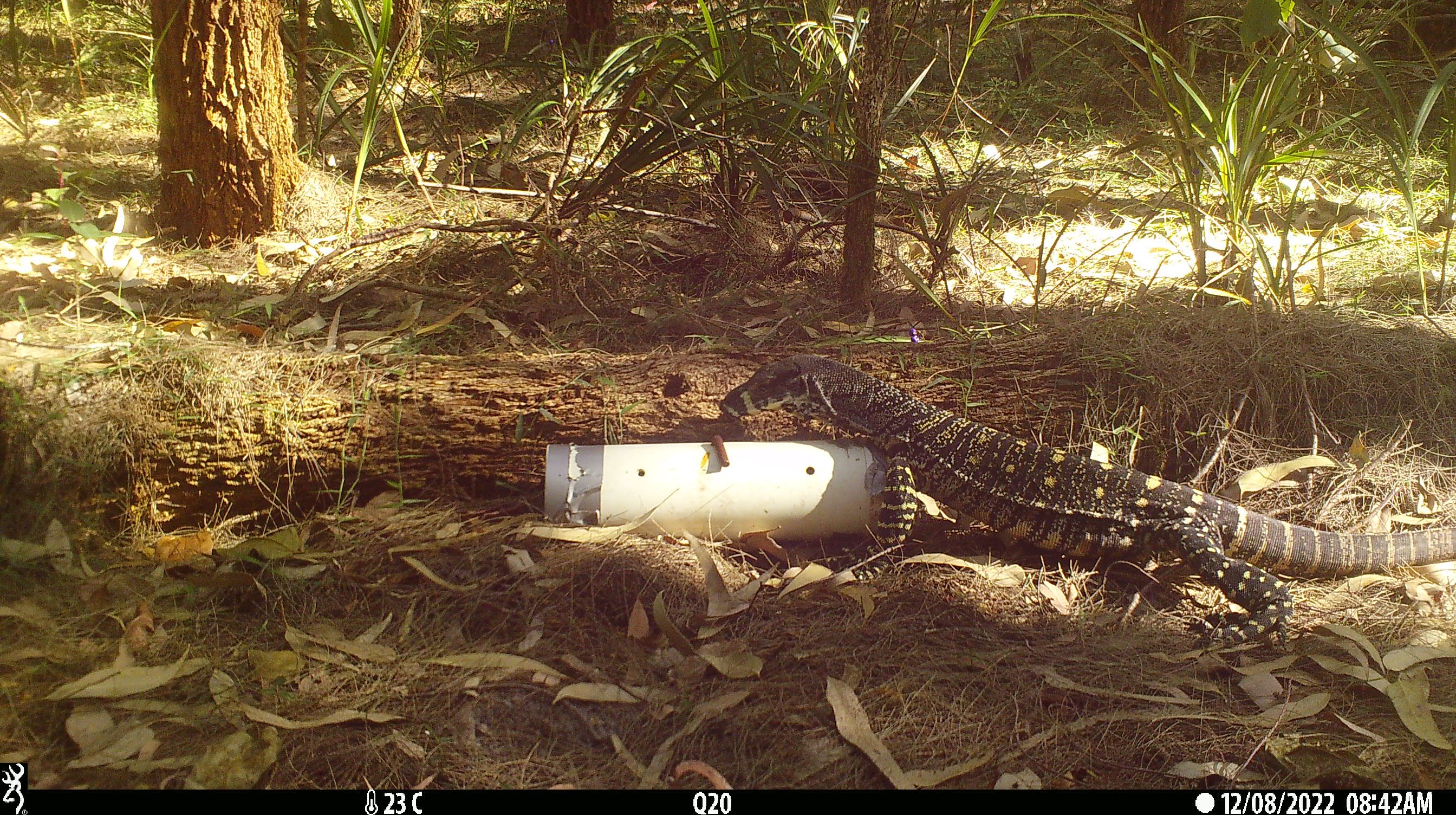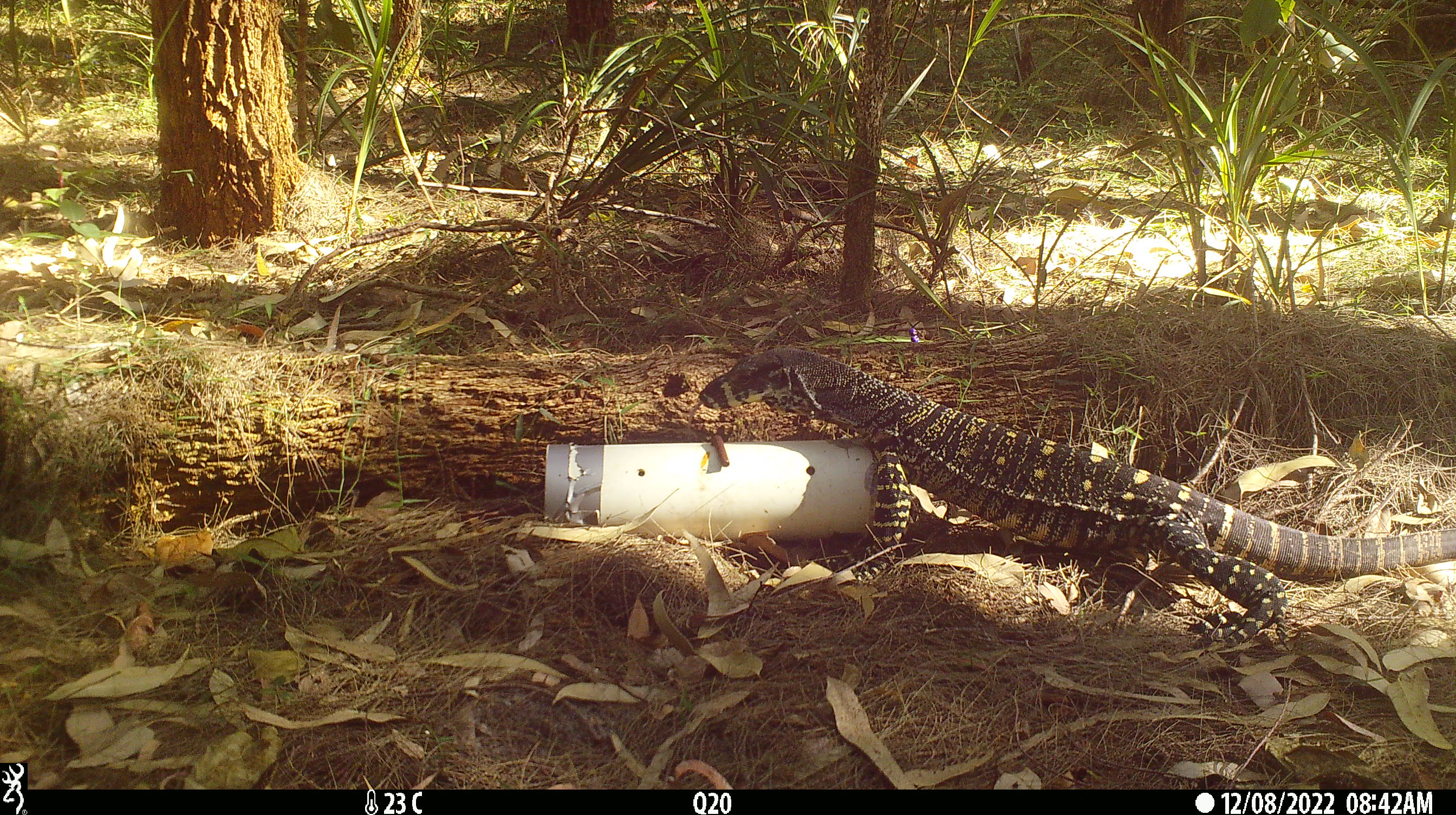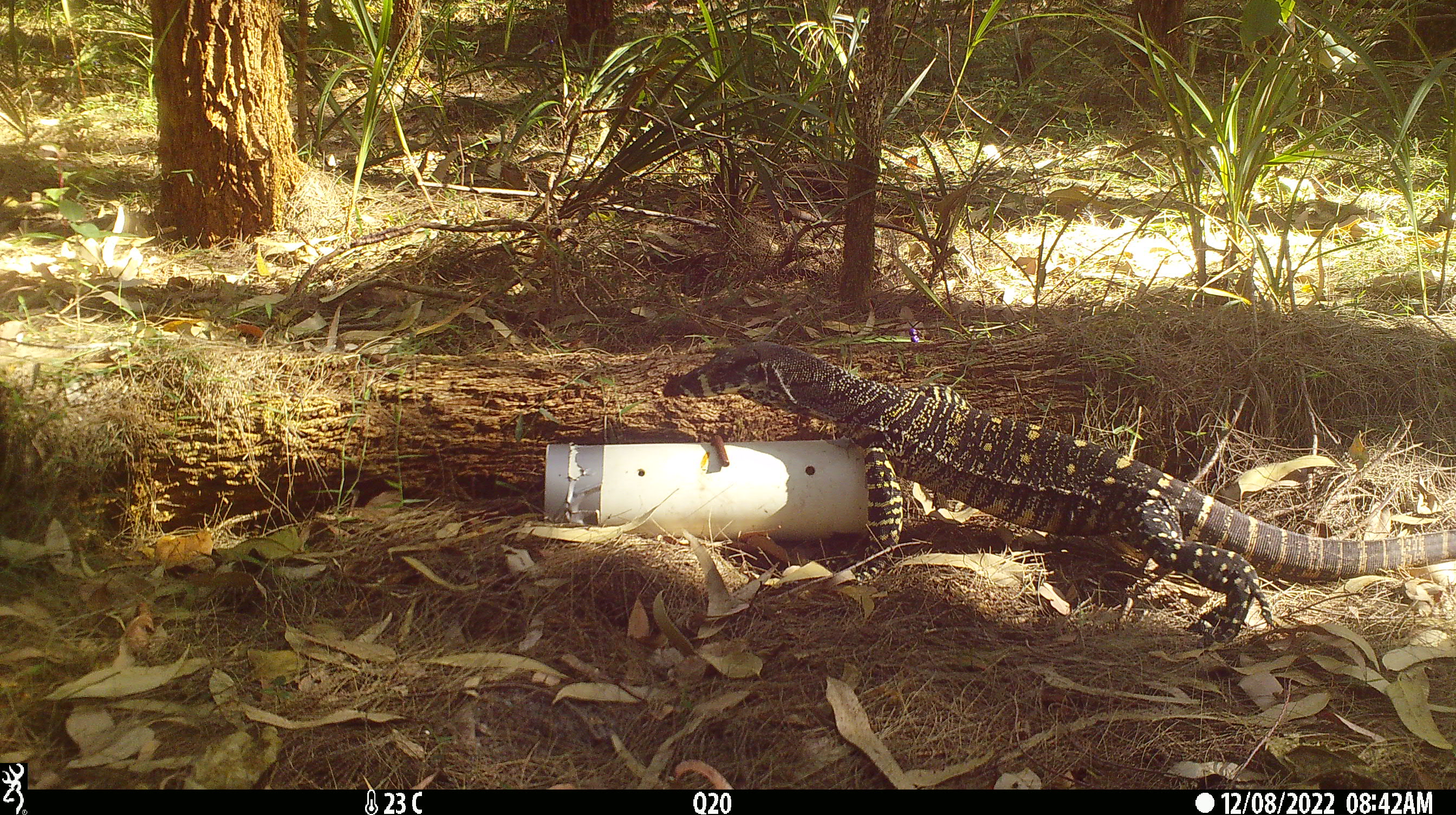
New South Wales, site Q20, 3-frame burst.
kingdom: Animalia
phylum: Chordata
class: Reptilia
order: Squamata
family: Varanidae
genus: Varanus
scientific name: Varanus varius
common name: lace monitor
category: goanna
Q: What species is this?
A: Goanna (lace monitor) (Varanus varius).